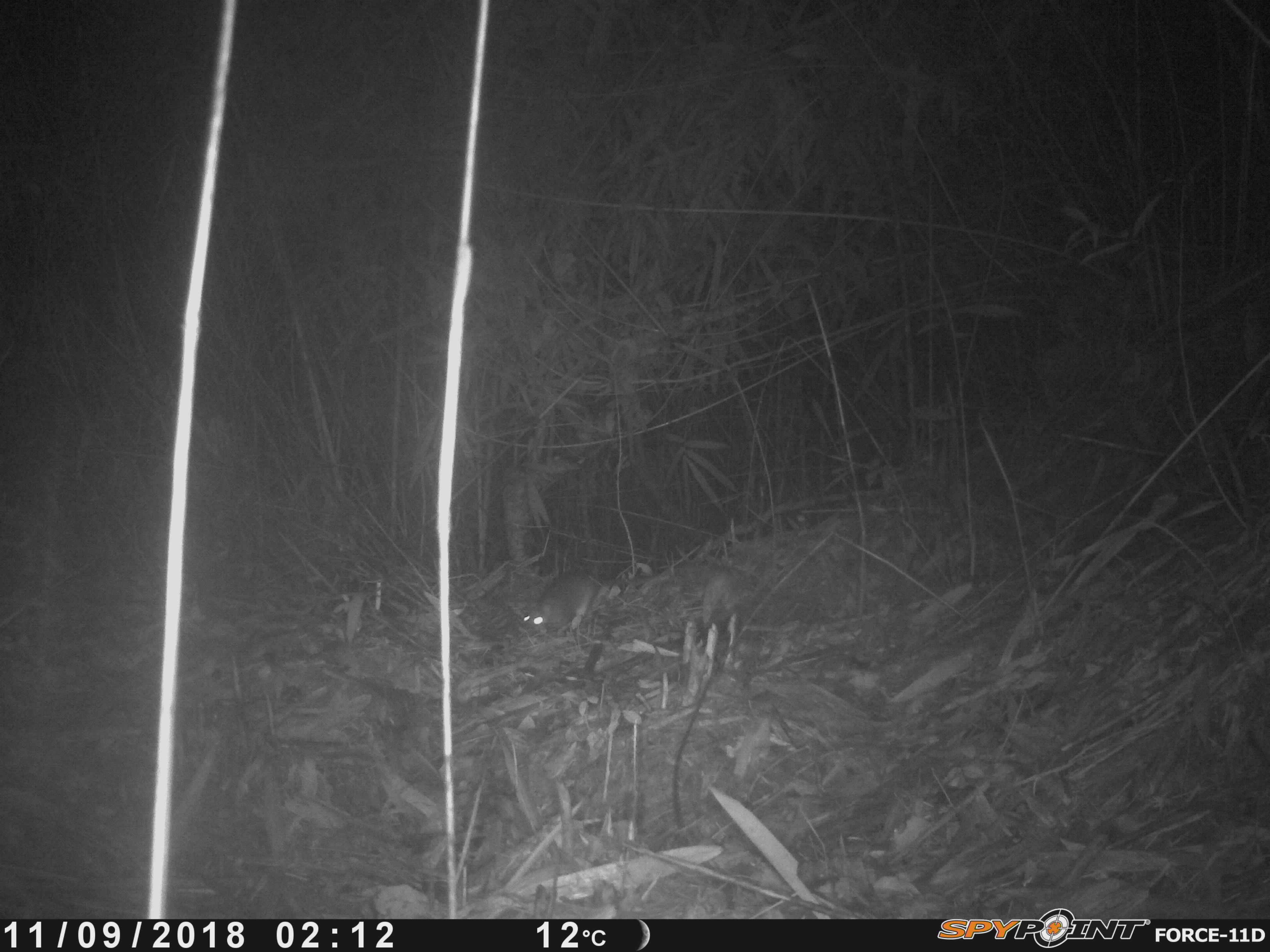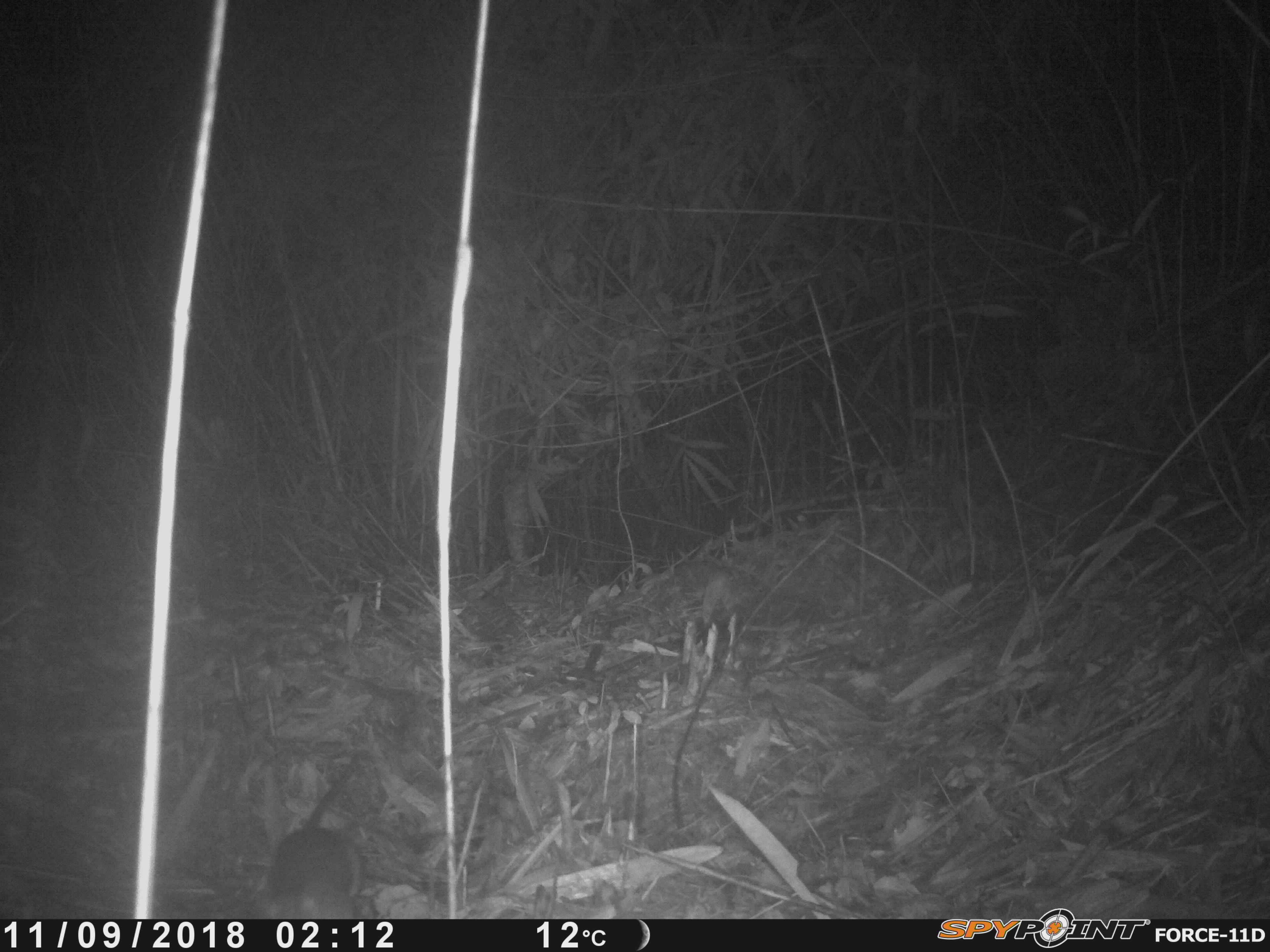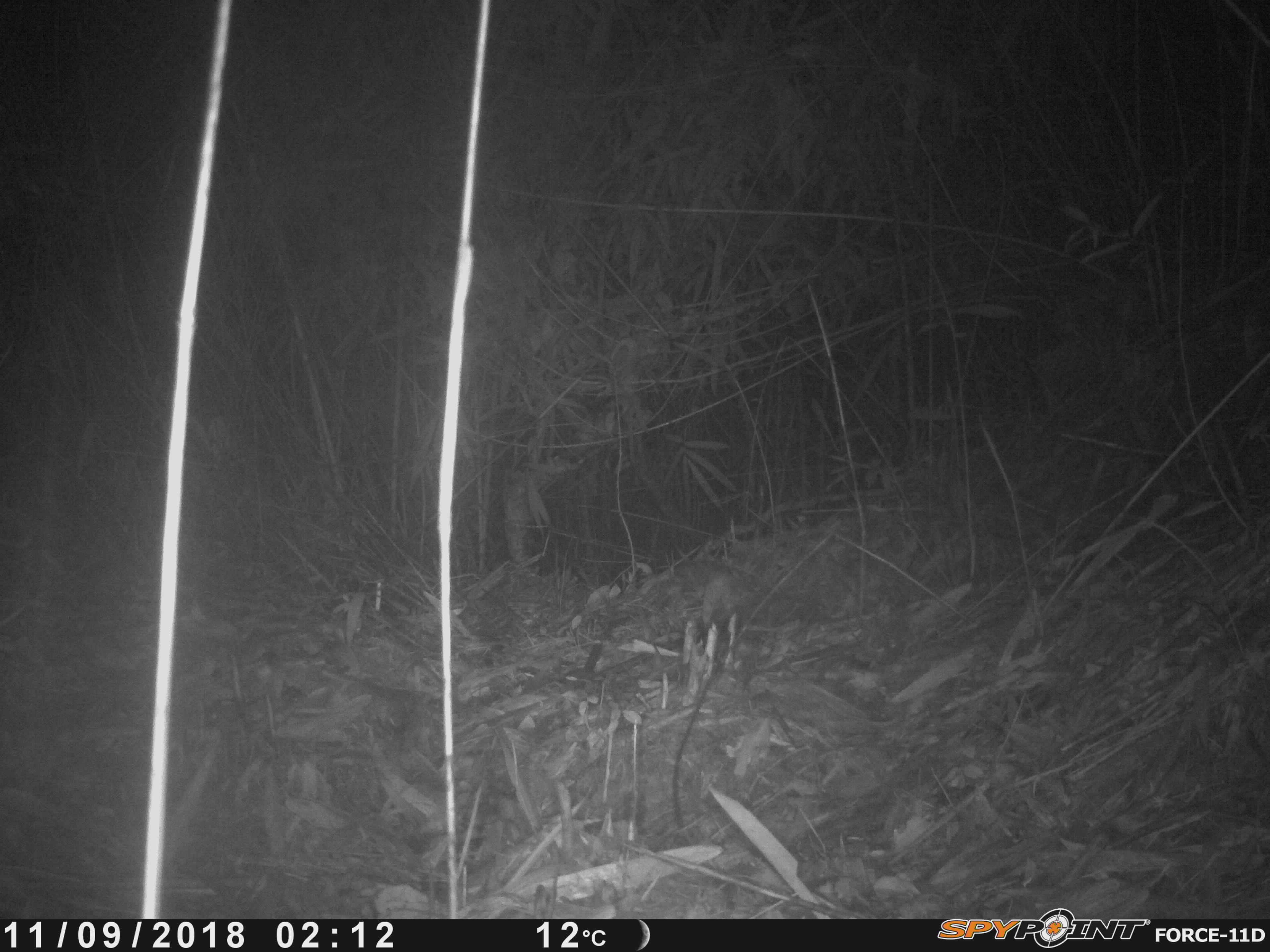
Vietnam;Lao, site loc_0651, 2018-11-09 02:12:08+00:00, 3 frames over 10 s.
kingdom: Animalia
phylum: Chordata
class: Mammalia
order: Rodentia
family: Muridae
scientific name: Muridae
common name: old-world mice and rats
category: unidentified murid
Unidentified murid (old-world mice and rats) (Muridae). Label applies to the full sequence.